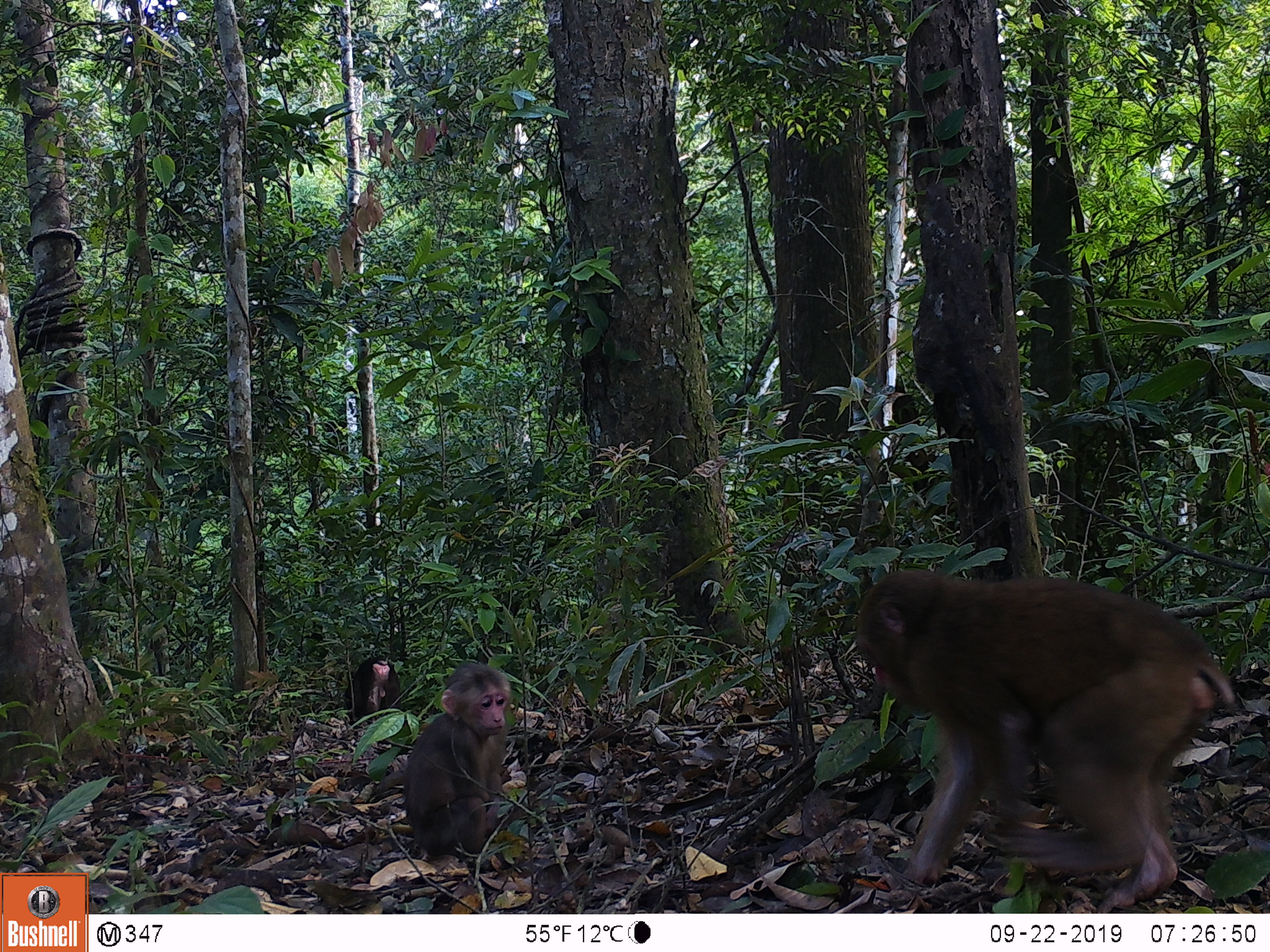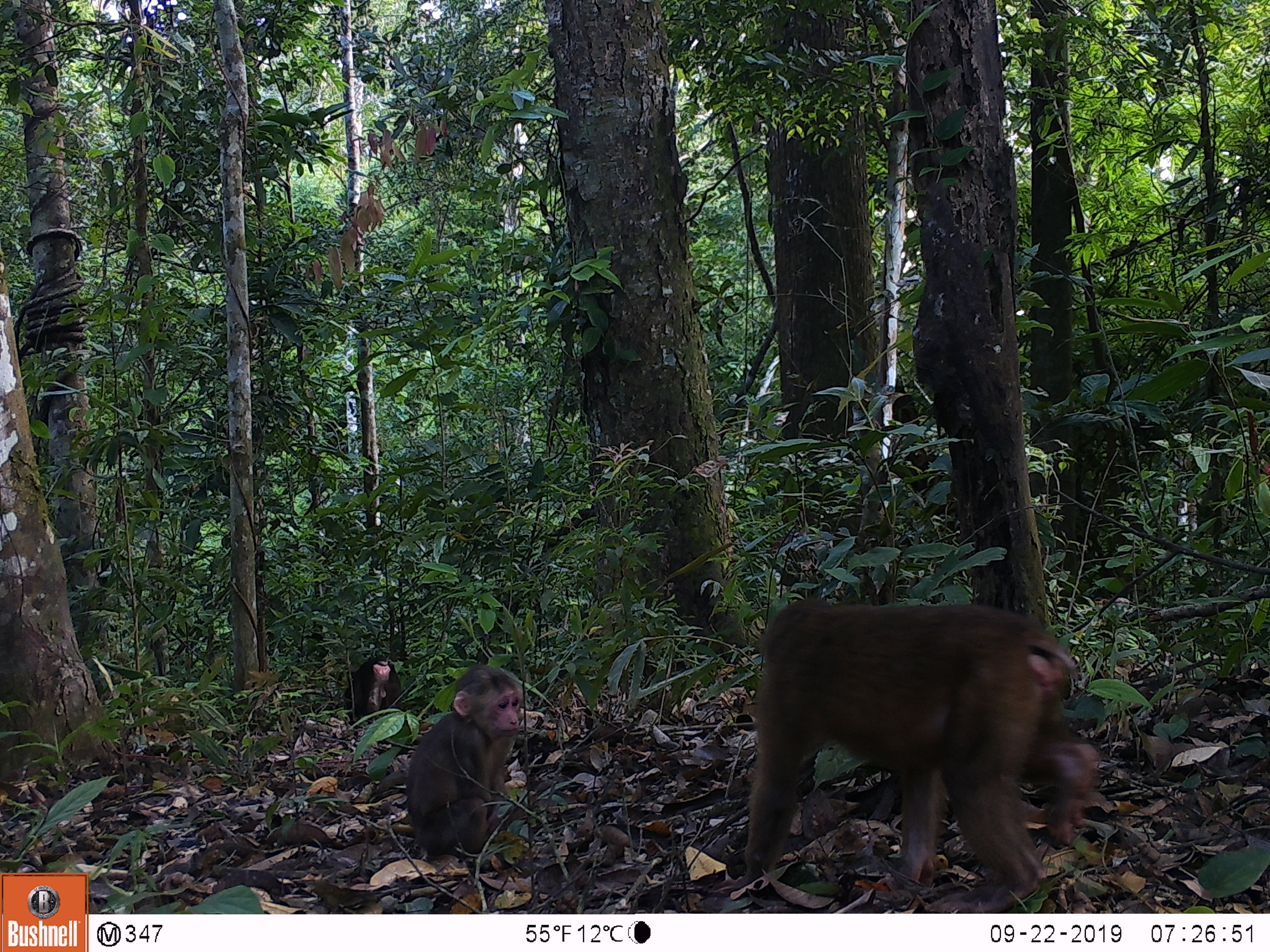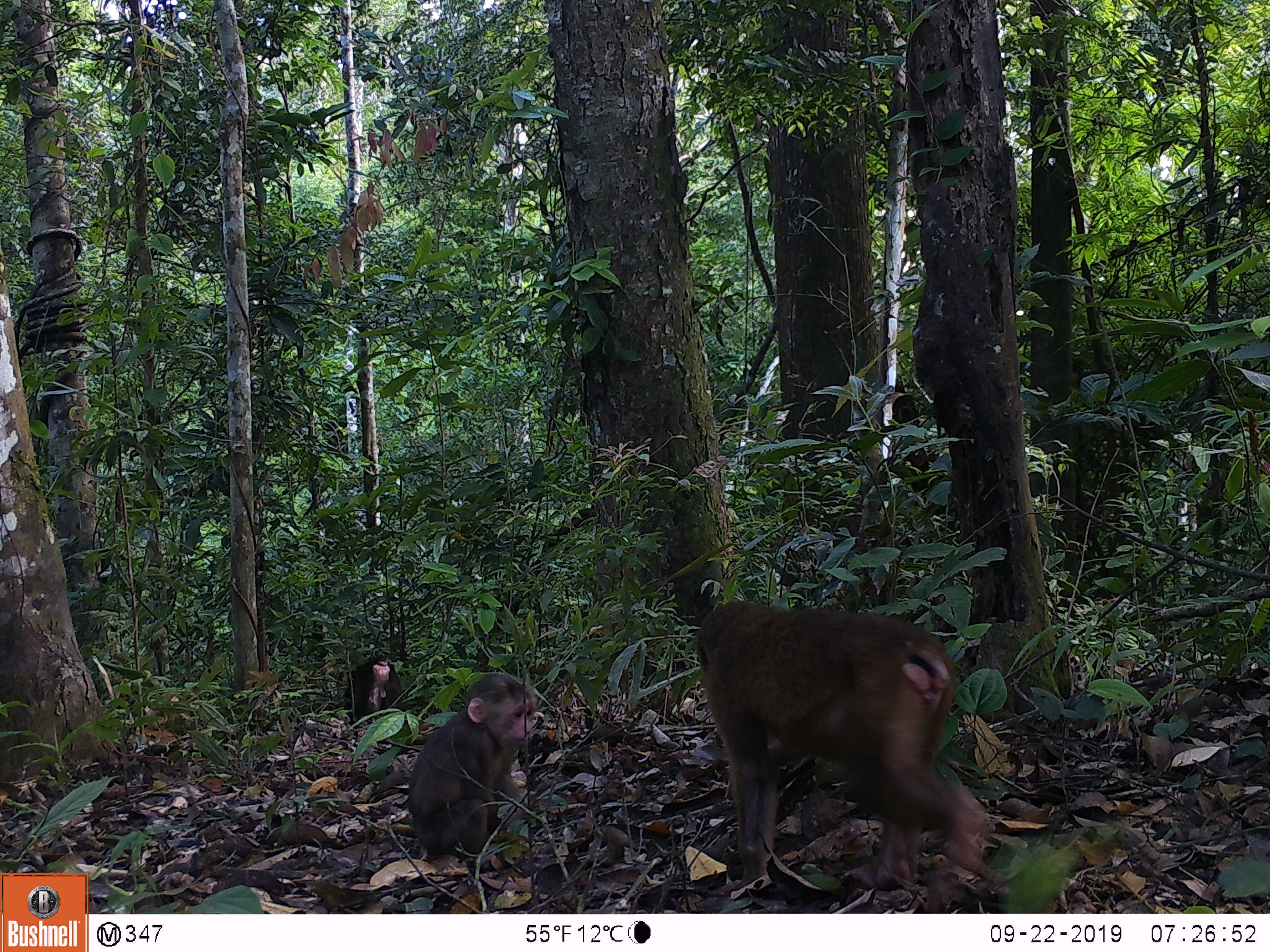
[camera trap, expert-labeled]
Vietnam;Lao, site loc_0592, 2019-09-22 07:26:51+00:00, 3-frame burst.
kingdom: Animalia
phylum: Chordata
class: Mammalia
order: Primates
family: Cercopithecidae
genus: Macaca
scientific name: Macaca arctoides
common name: stump-tailed macaque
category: stump tailed macaque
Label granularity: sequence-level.